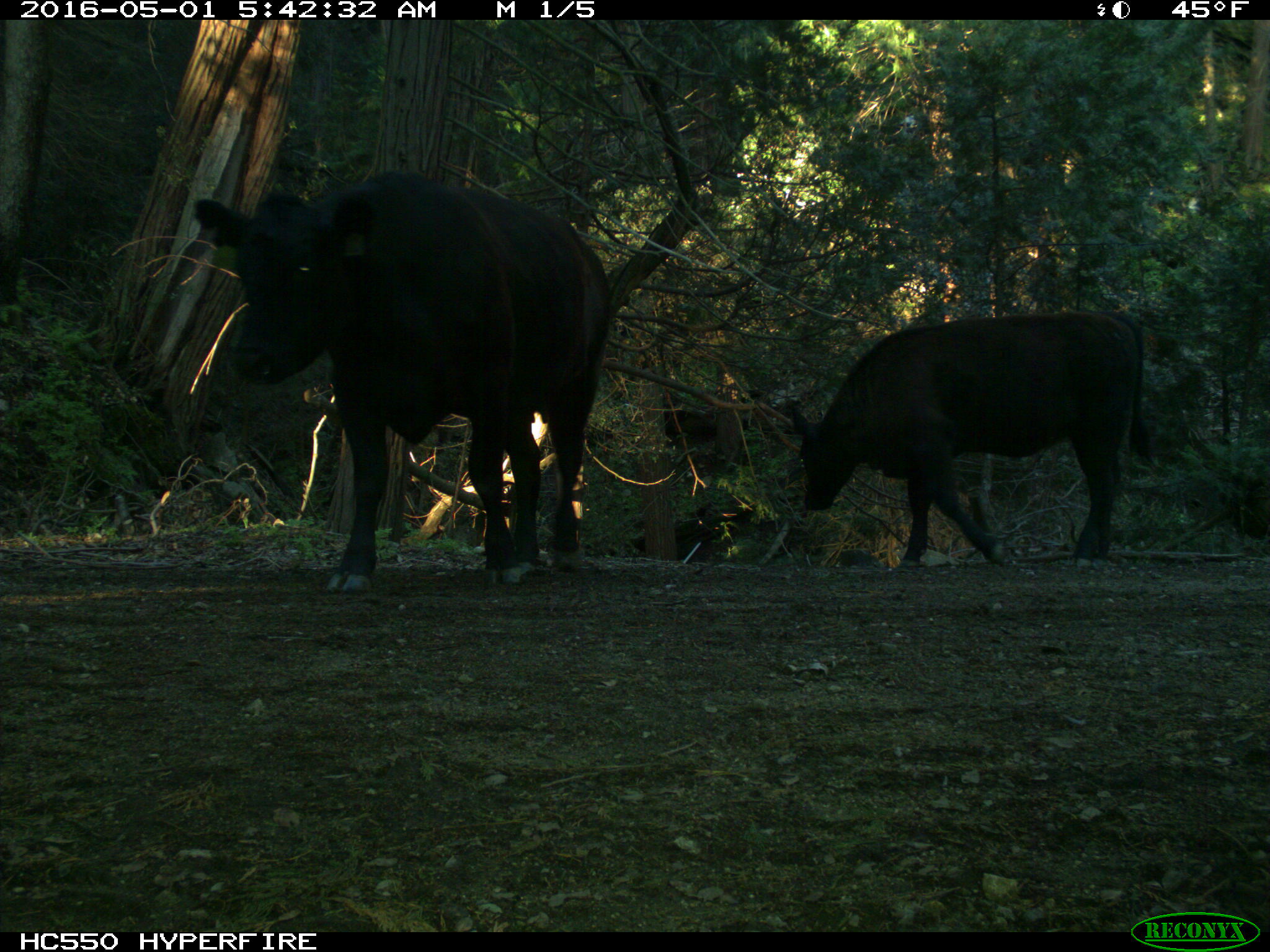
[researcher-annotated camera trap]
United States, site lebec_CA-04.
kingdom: Animalia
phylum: Chordata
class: Mammalia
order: Artiodactyla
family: Bovidae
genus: Bos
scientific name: Bos taurus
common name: domestic cow